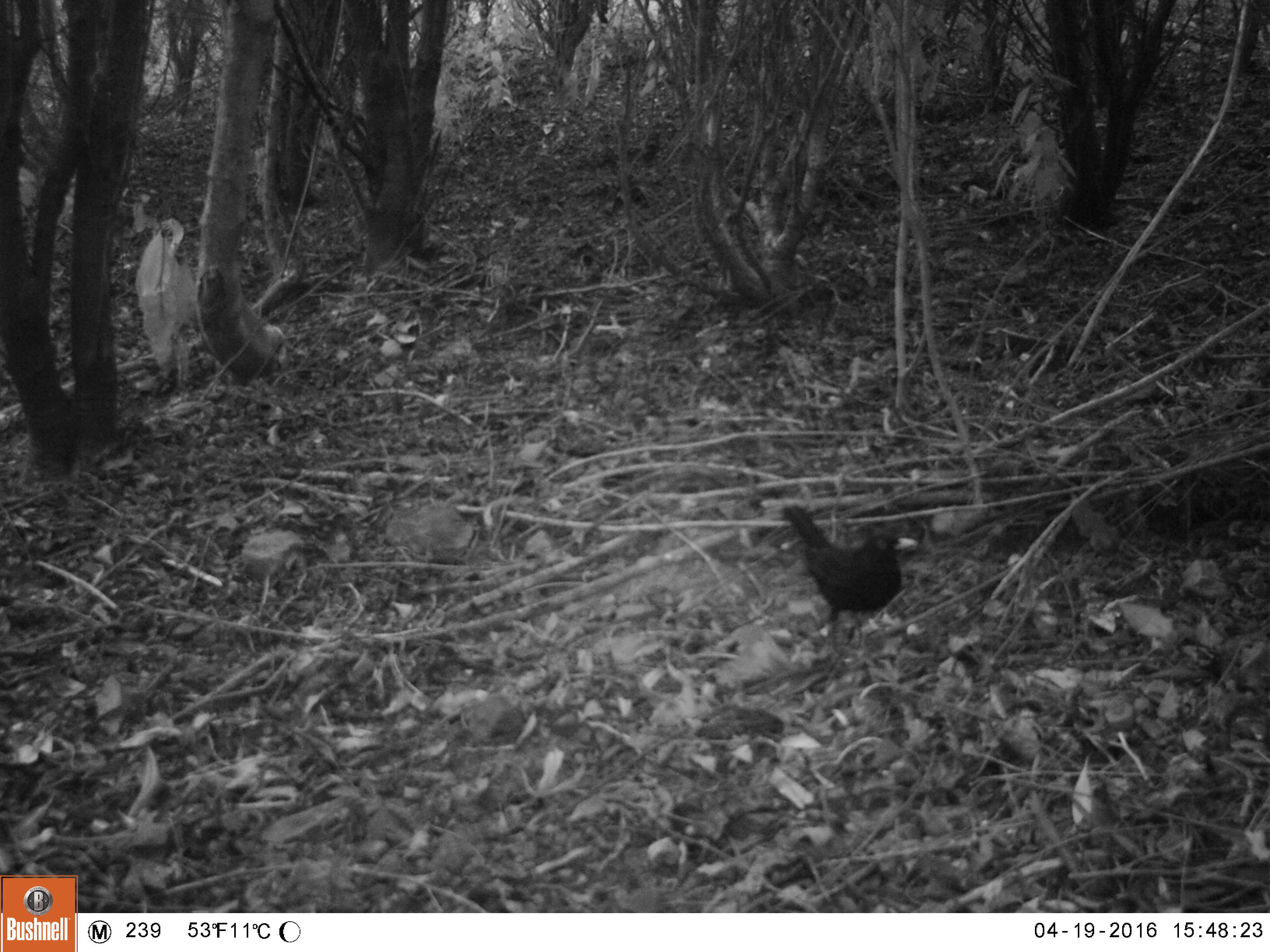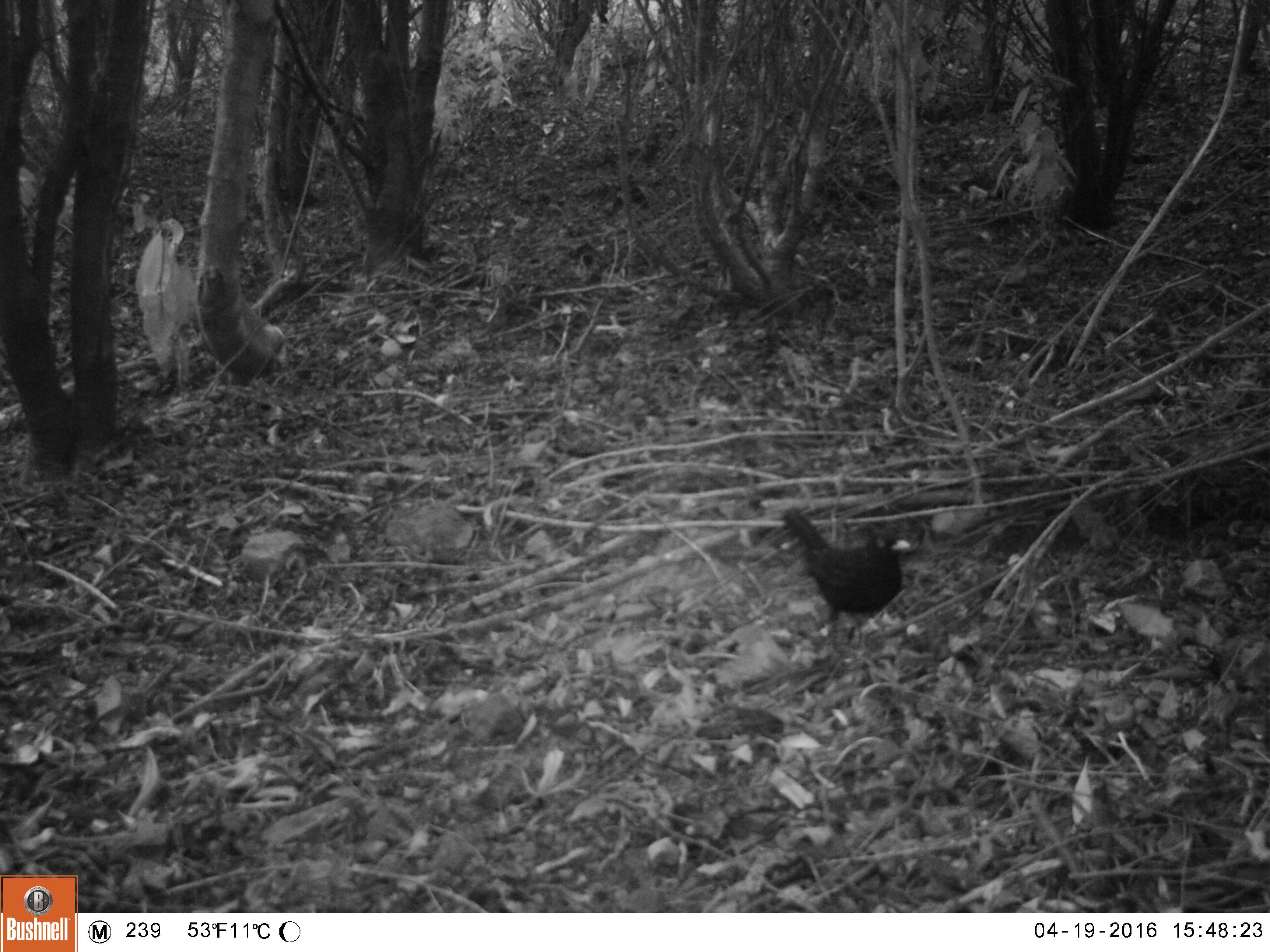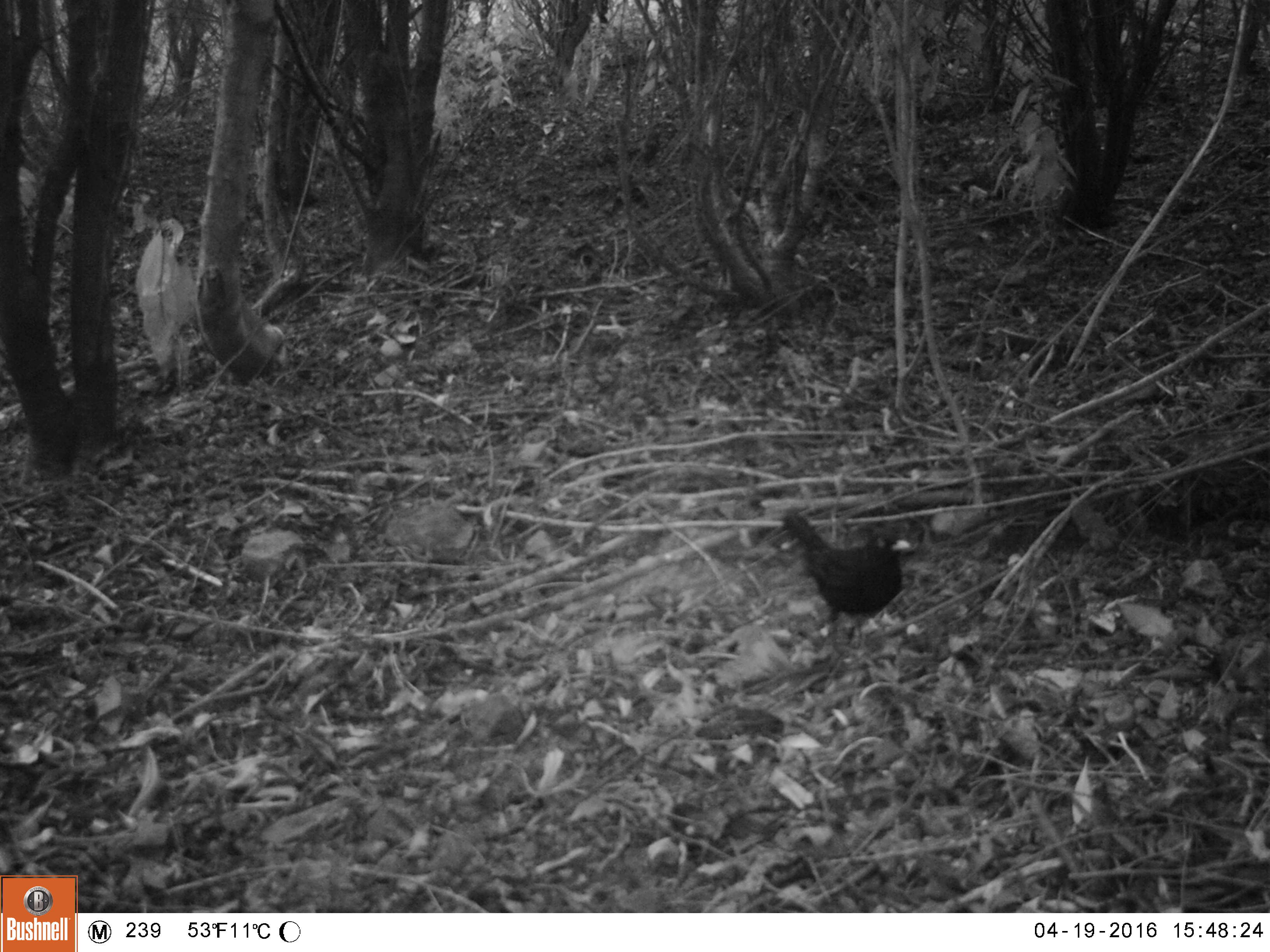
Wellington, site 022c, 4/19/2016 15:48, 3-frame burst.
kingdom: Animalia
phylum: Chordata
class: Aves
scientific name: Aves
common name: bird